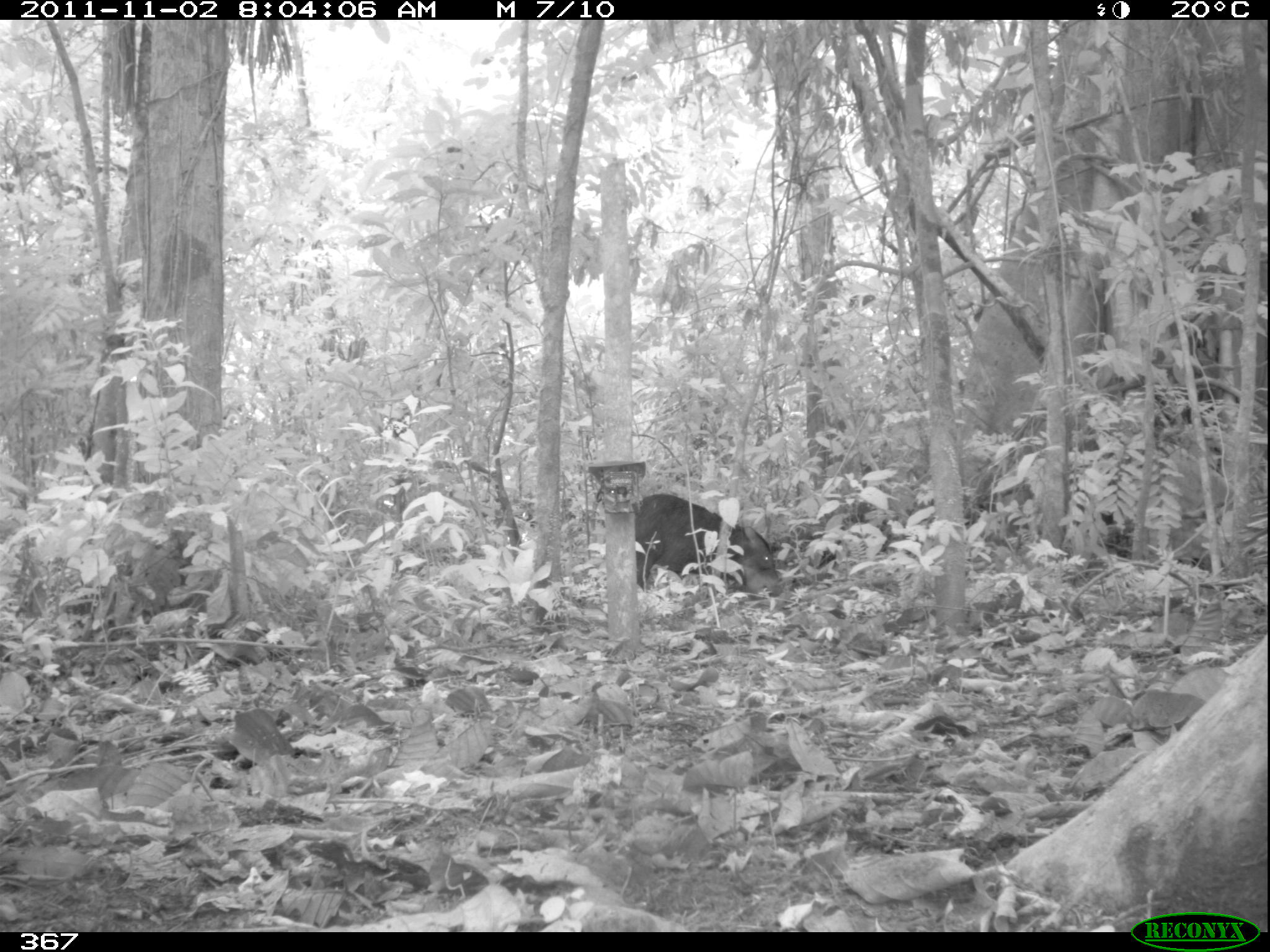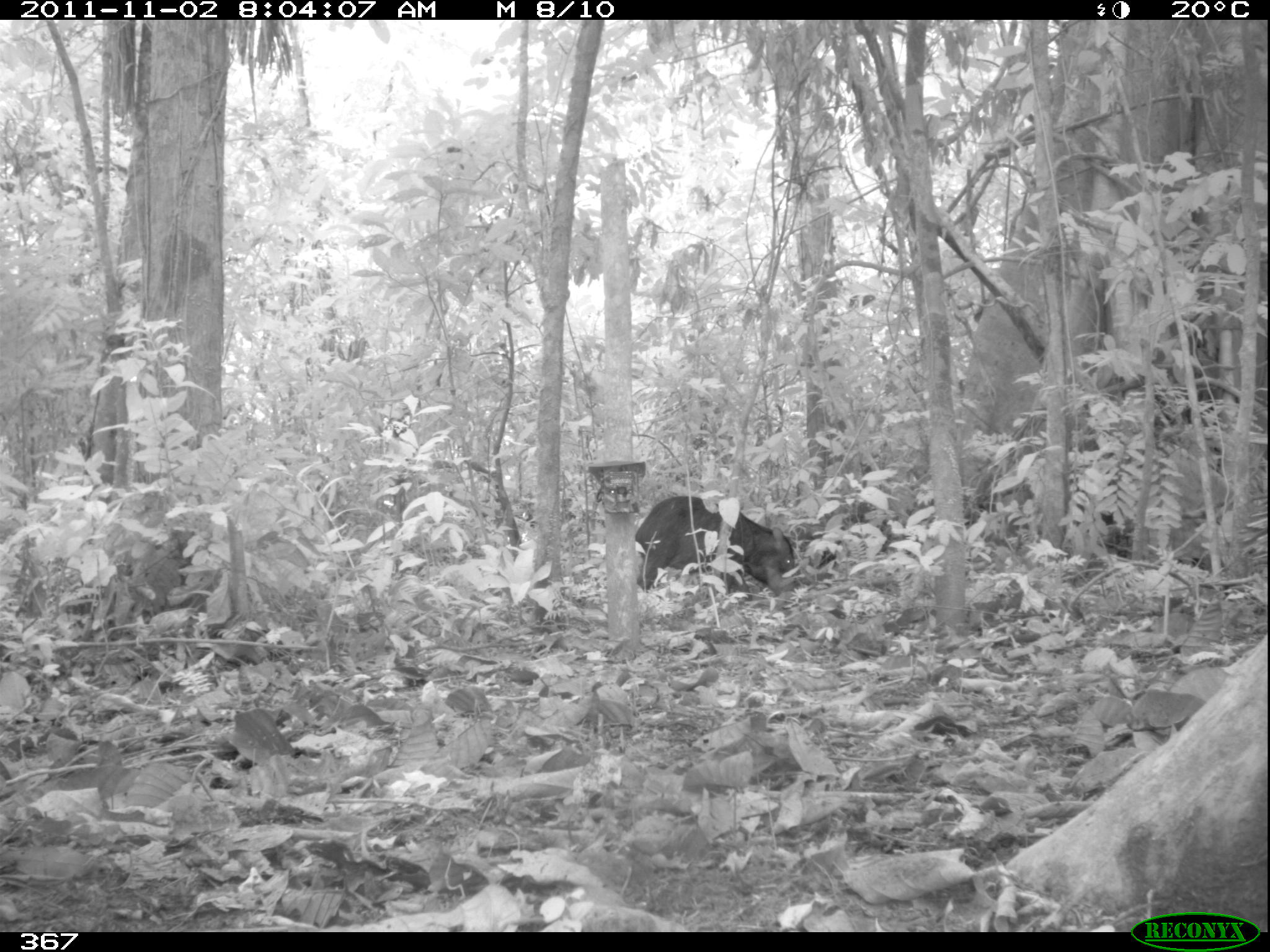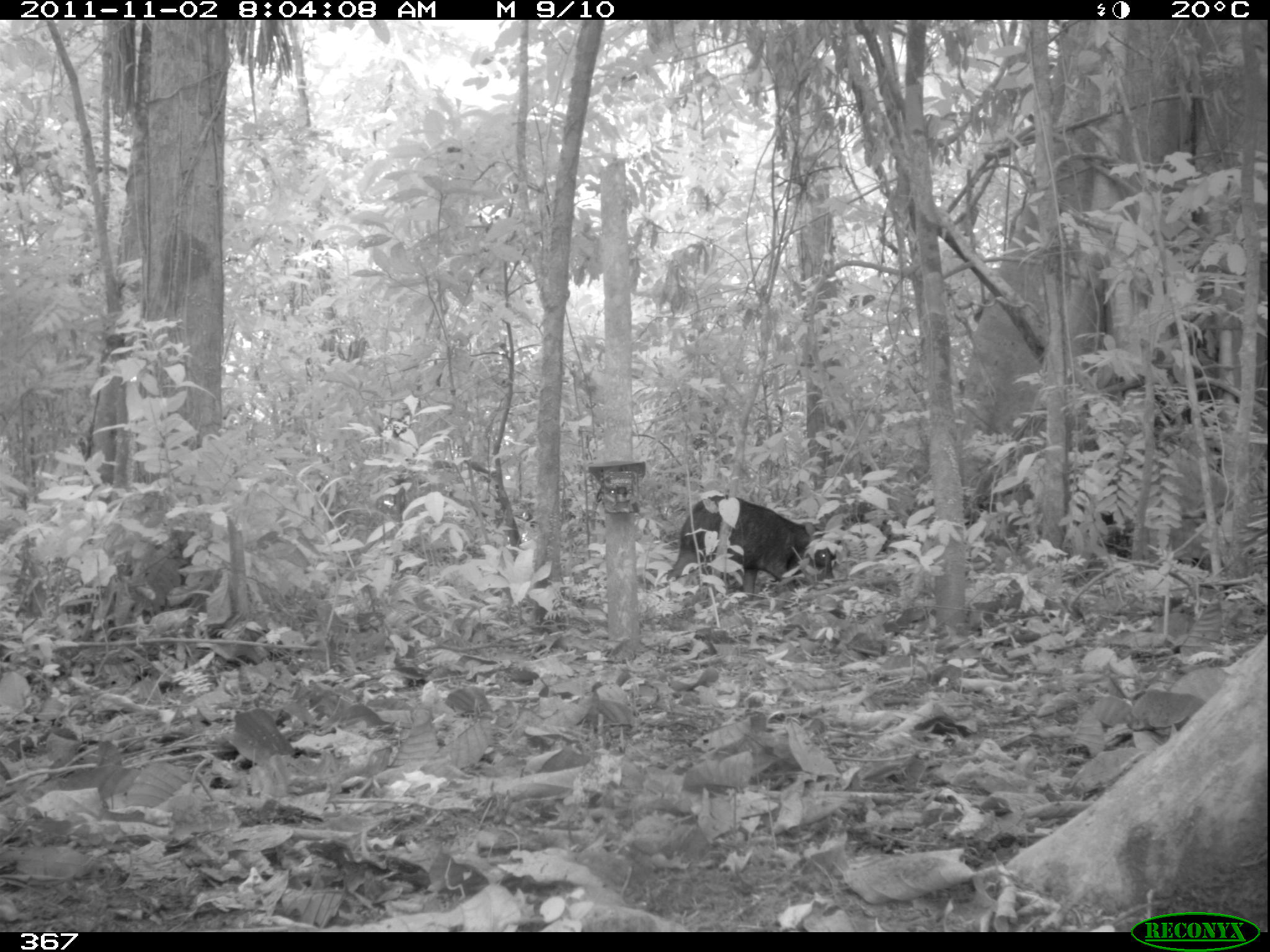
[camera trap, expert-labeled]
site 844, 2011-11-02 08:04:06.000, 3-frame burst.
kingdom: Animalia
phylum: Chordata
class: Mammalia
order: Artiodactyla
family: Tayassuidae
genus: Tayassu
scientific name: Tayassu pecari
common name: white-lipped peccary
Tayassu pecari (white-lipped peccary).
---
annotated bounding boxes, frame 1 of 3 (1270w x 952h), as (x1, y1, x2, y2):
tayassu pecari: (633, 492, 782, 598)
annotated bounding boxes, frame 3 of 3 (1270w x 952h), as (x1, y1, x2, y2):
tayassu pecari: (666, 493, 835, 600)